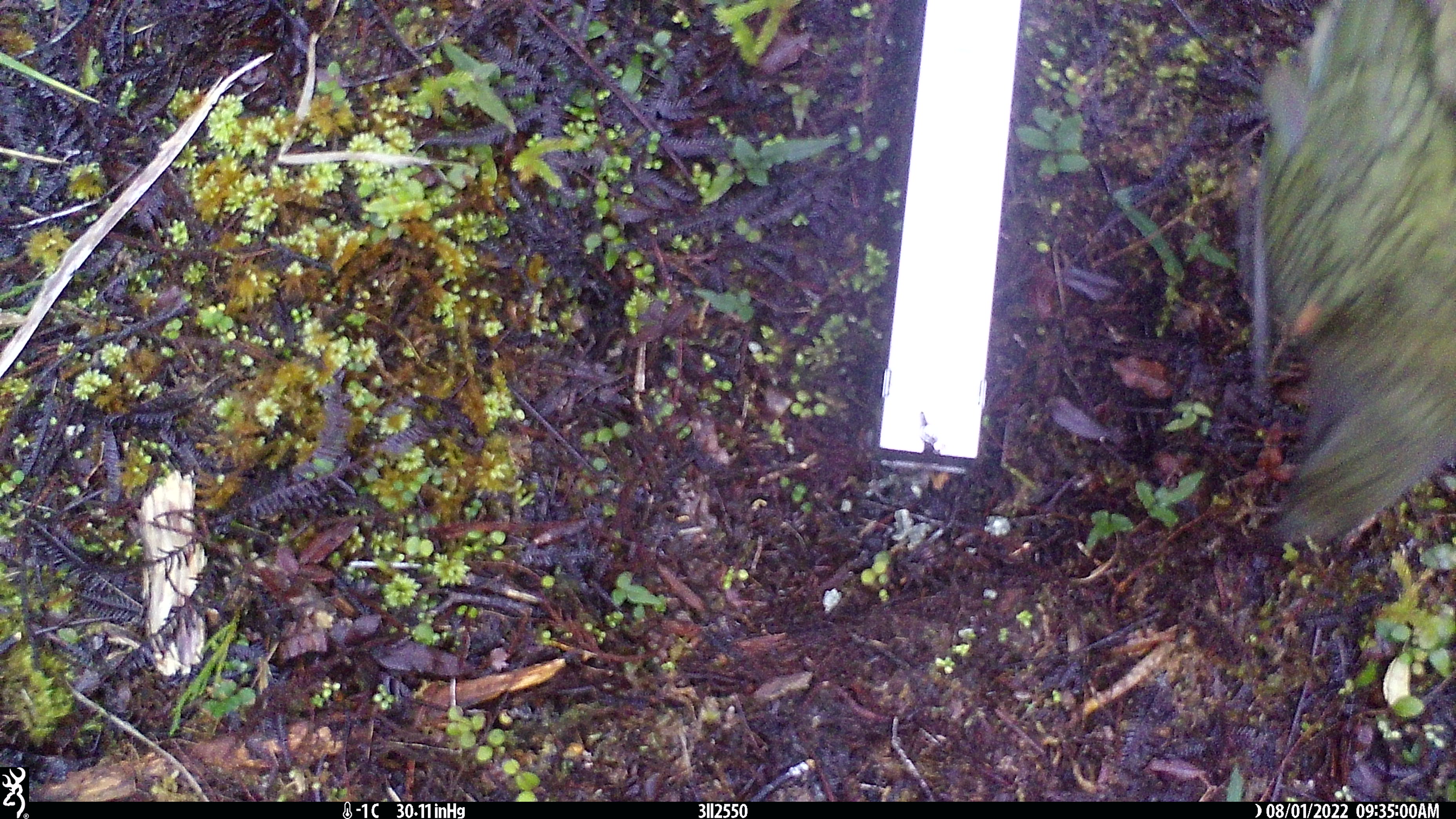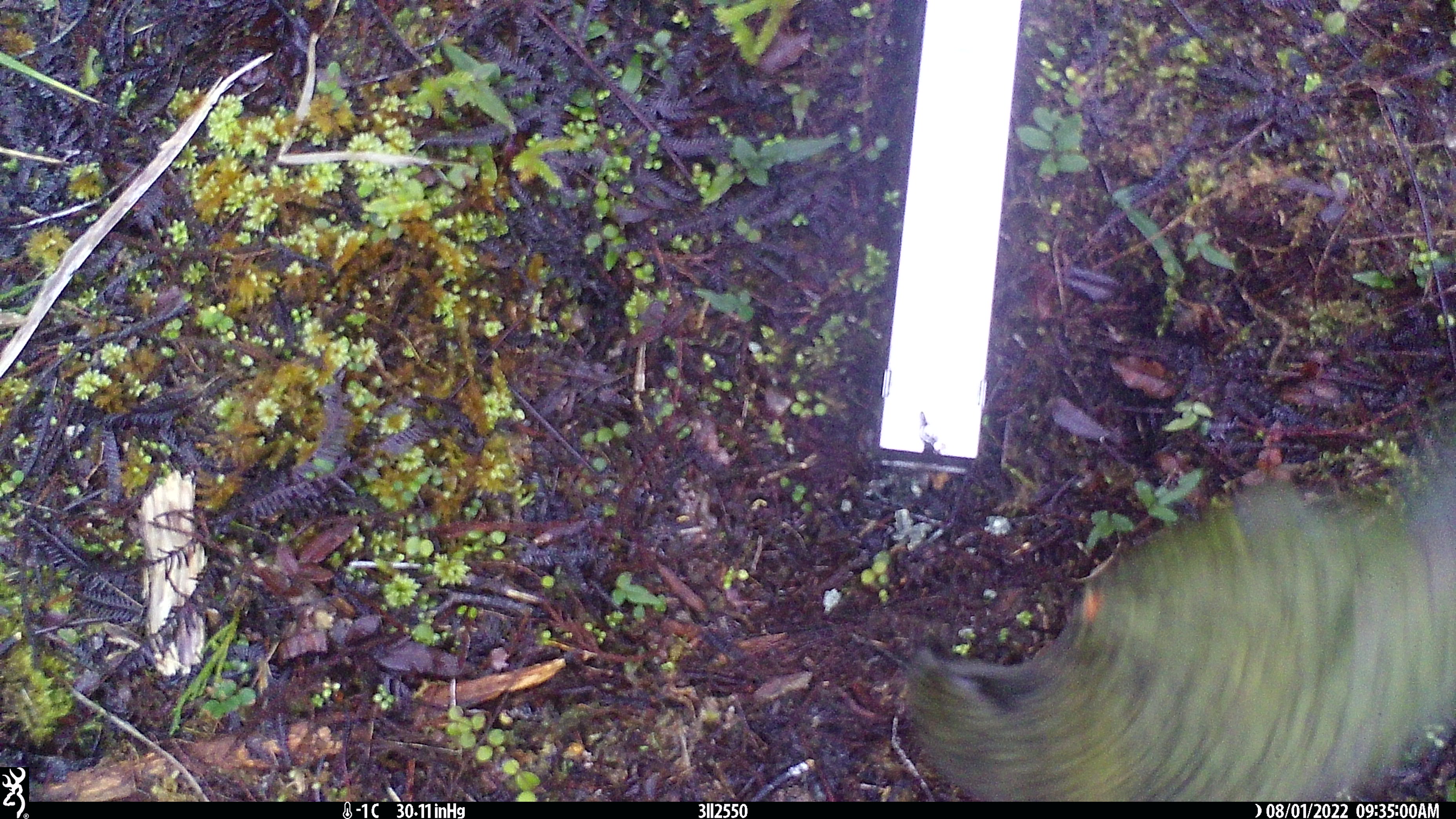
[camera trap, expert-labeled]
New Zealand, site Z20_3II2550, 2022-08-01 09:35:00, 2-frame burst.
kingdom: Animalia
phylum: Chordata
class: Aves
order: Psittaciformes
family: Strigopidae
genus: Nestor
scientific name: Nestor notabilis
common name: kea